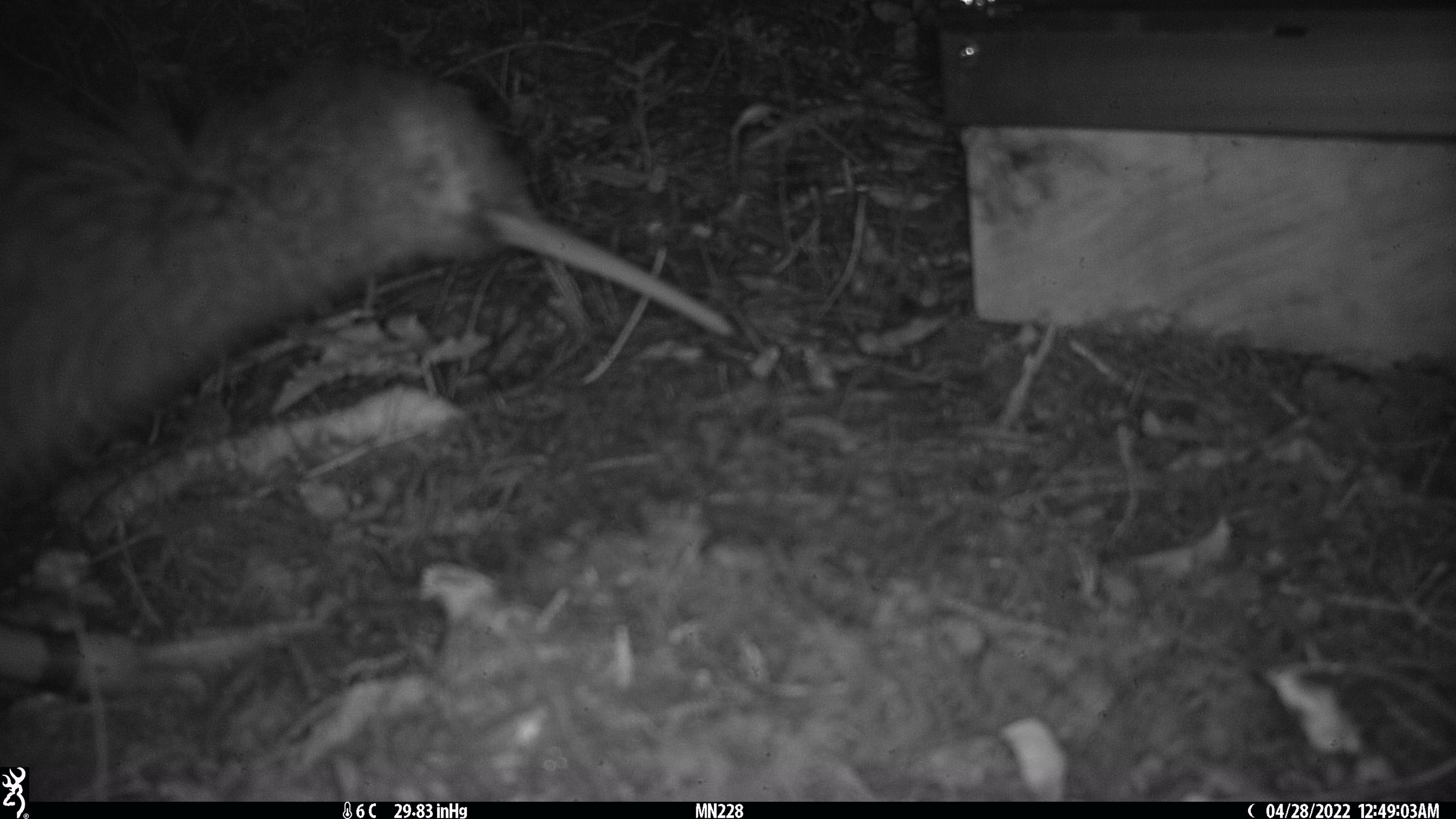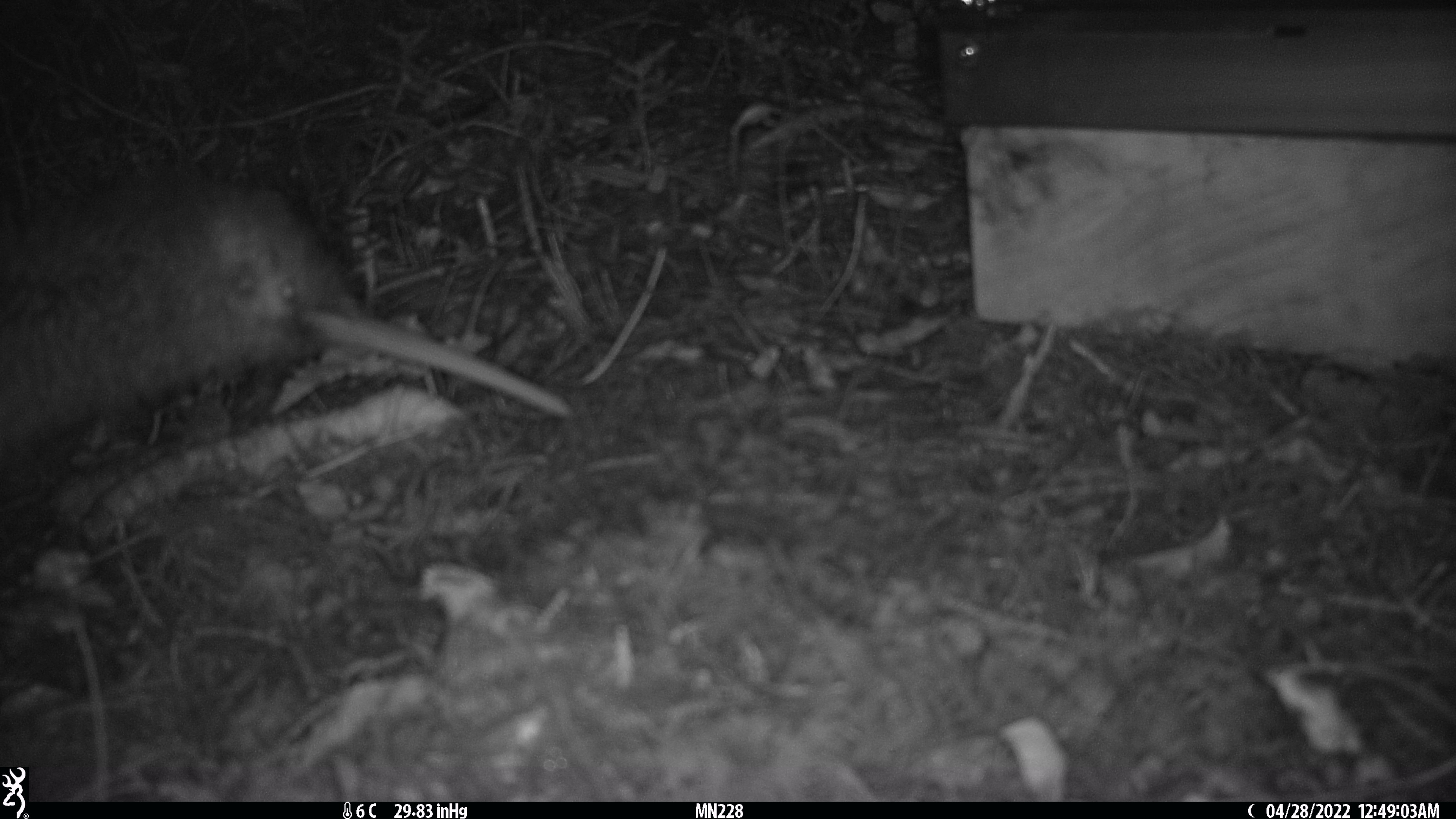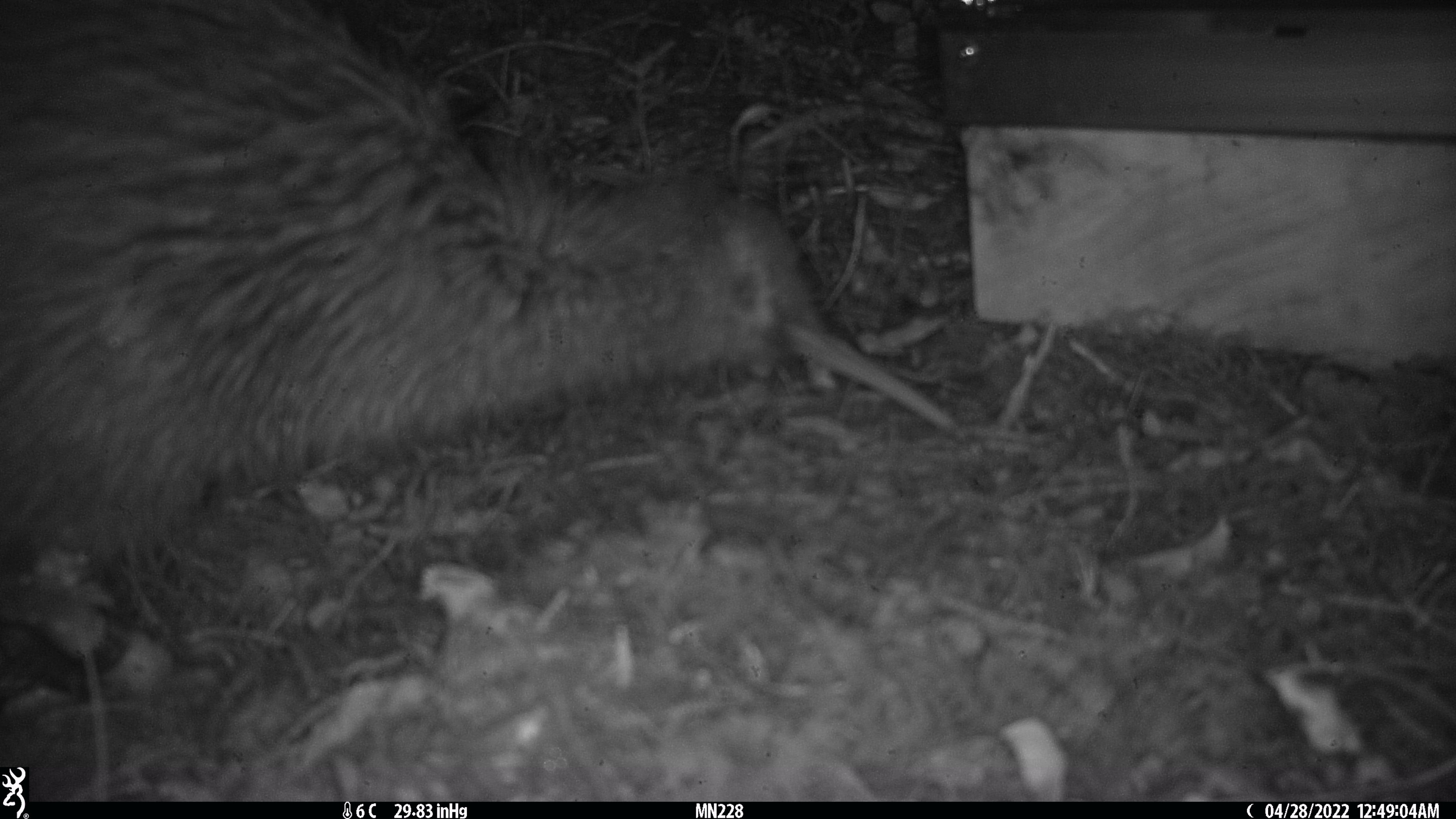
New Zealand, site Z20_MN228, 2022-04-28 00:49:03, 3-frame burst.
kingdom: Animalia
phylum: Chordata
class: Aves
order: Apterygiformes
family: Apterygidae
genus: Apteryx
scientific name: Apteryx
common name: kiwi